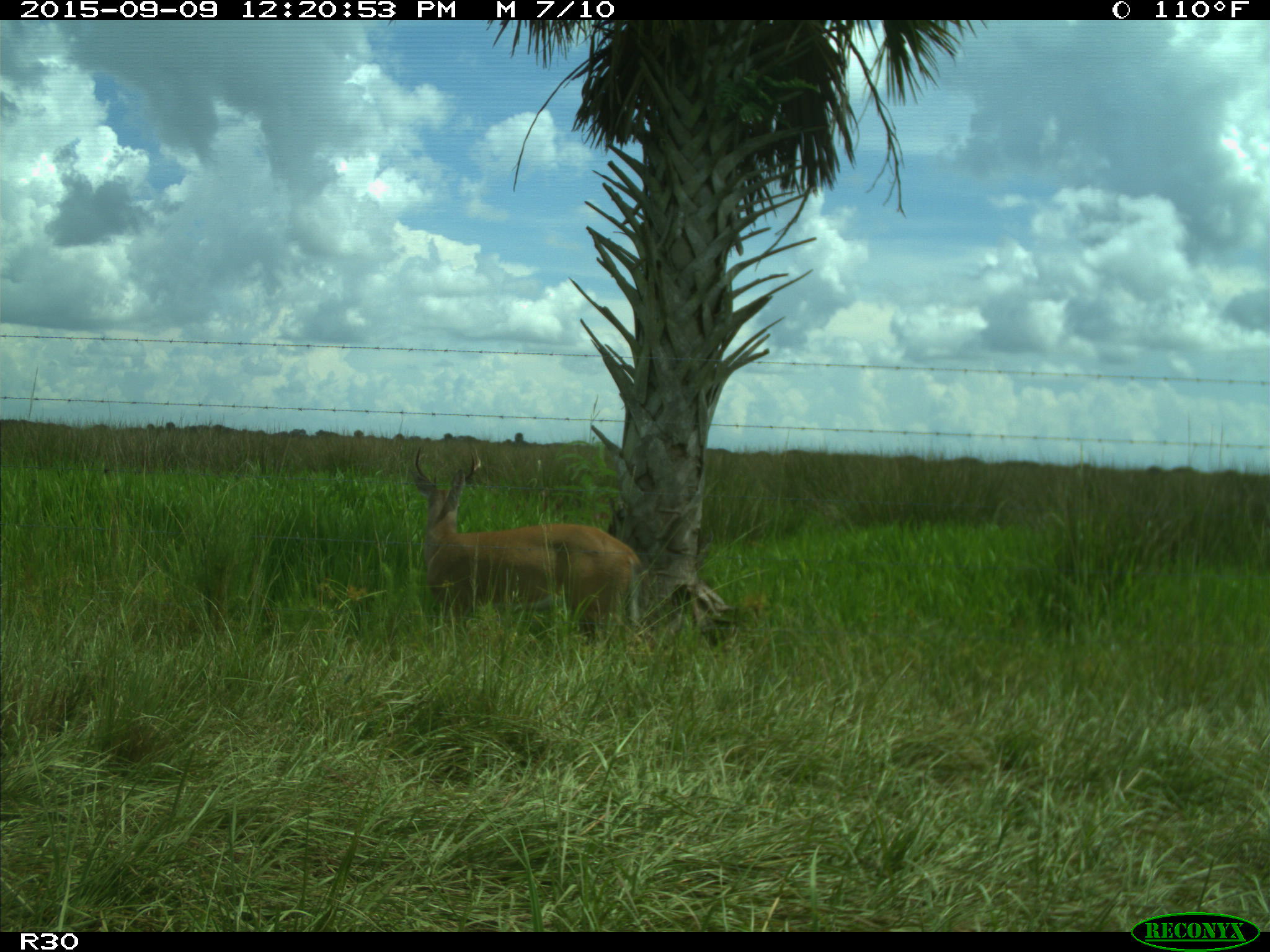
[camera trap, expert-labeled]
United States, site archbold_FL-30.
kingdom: Animalia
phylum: Chordata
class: Mammalia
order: Artiodactyla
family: Cervidae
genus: Odocoileus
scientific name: Odocoileus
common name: deer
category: unidentified deer